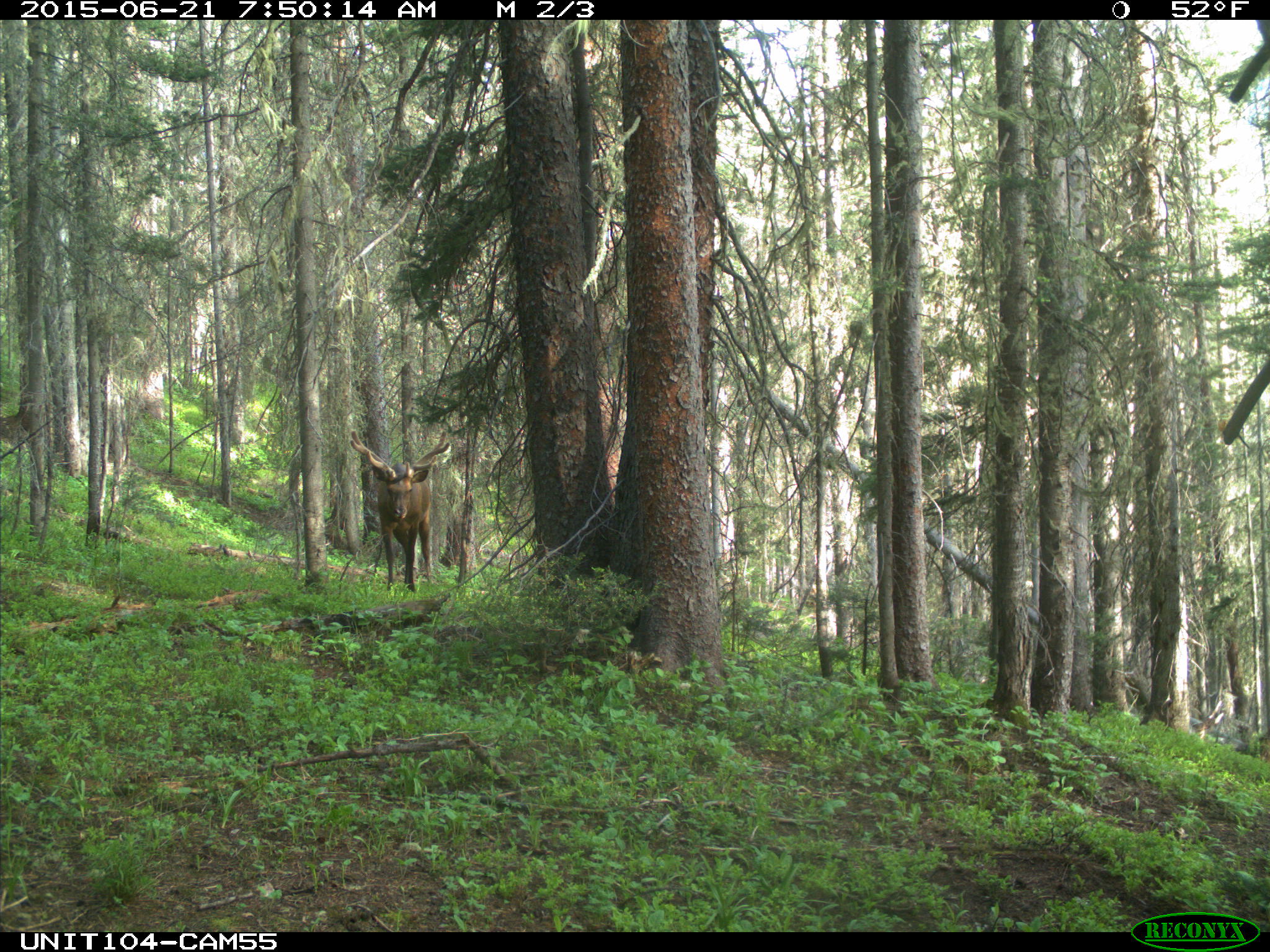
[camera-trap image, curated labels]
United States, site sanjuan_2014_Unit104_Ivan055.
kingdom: Animalia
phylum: Chordata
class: Mammalia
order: Artiodactyla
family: Cervidae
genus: Cervus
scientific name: Cervus elaphus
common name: red deer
Cervus elaphus (red deer).